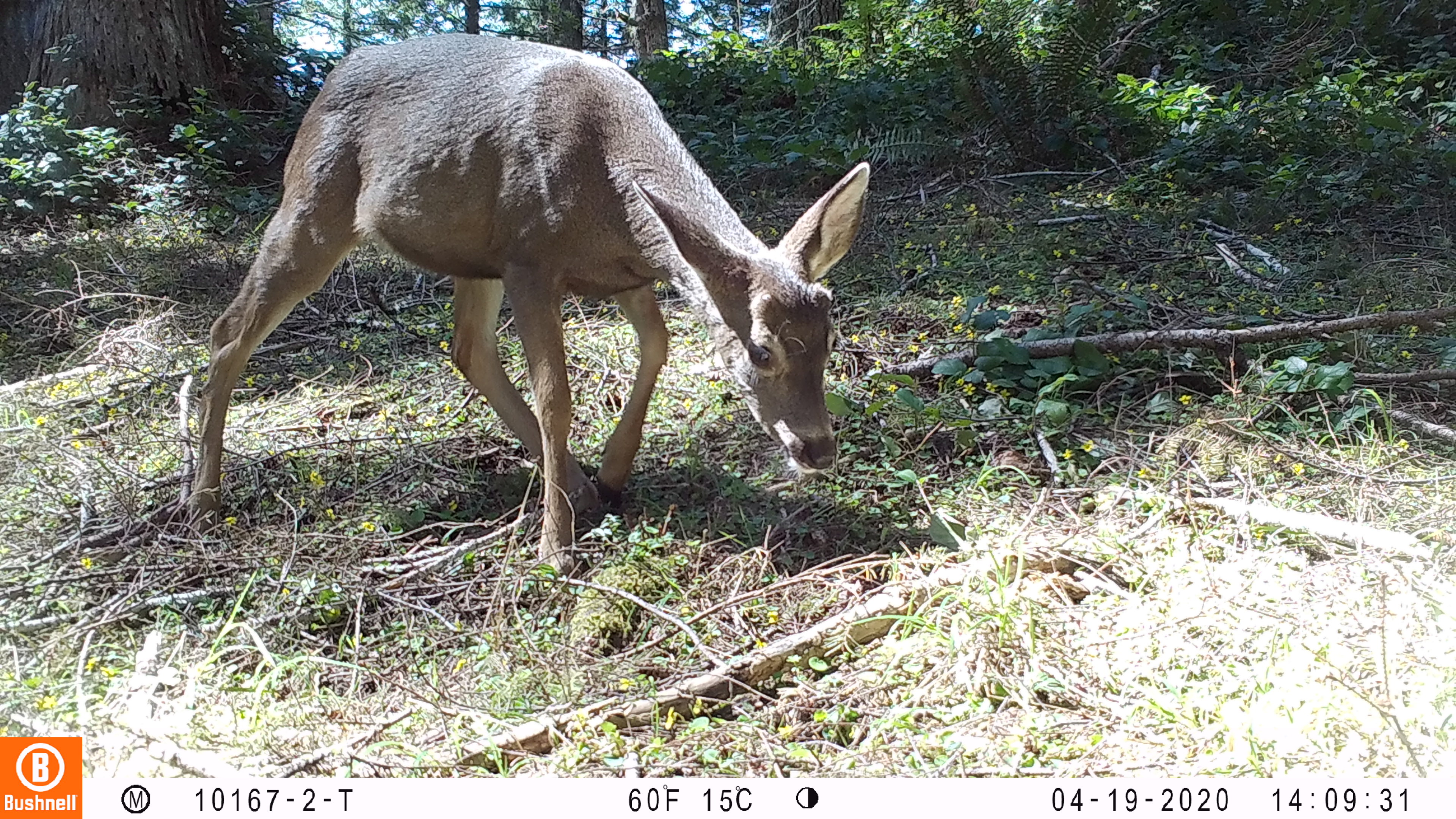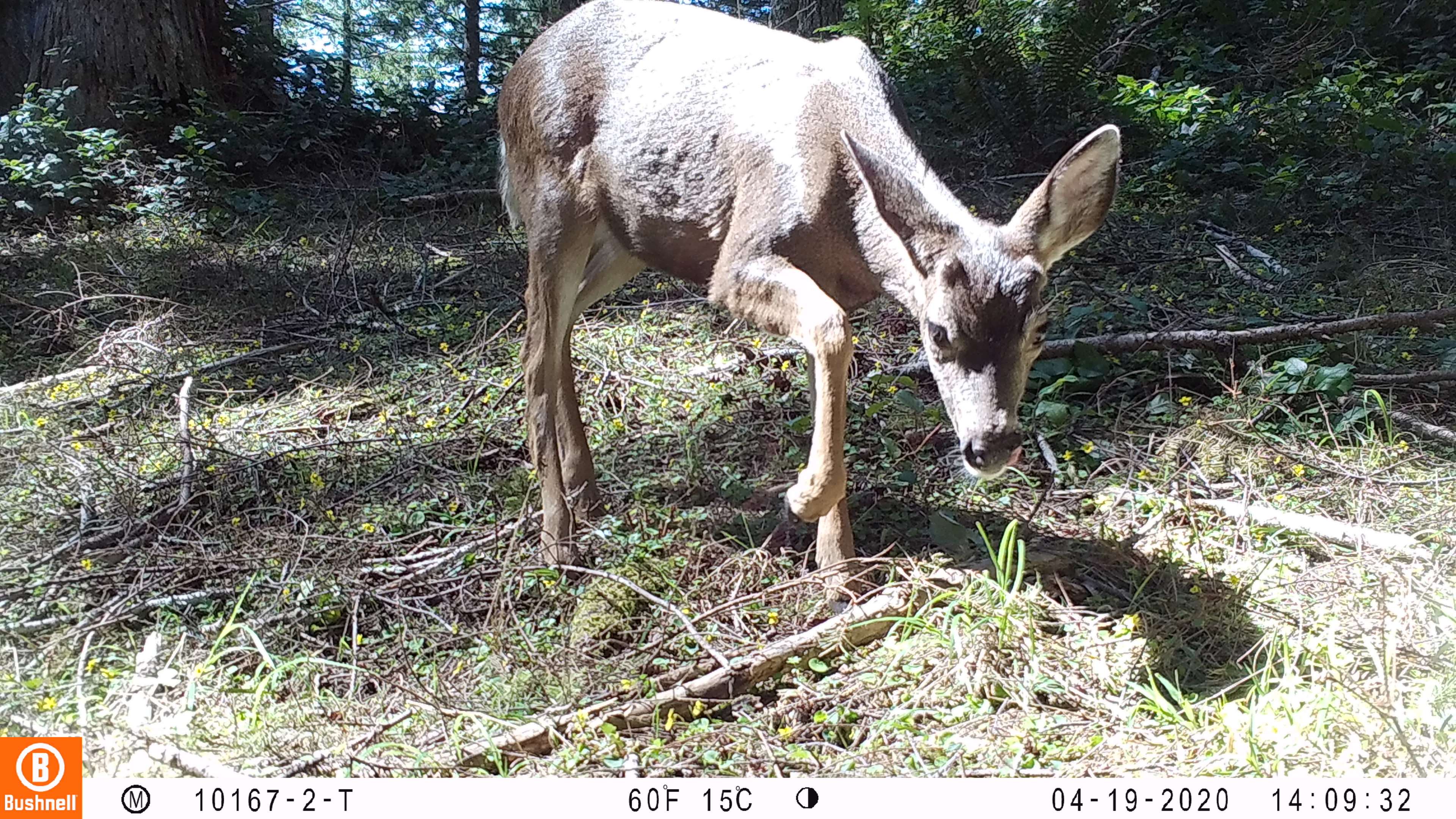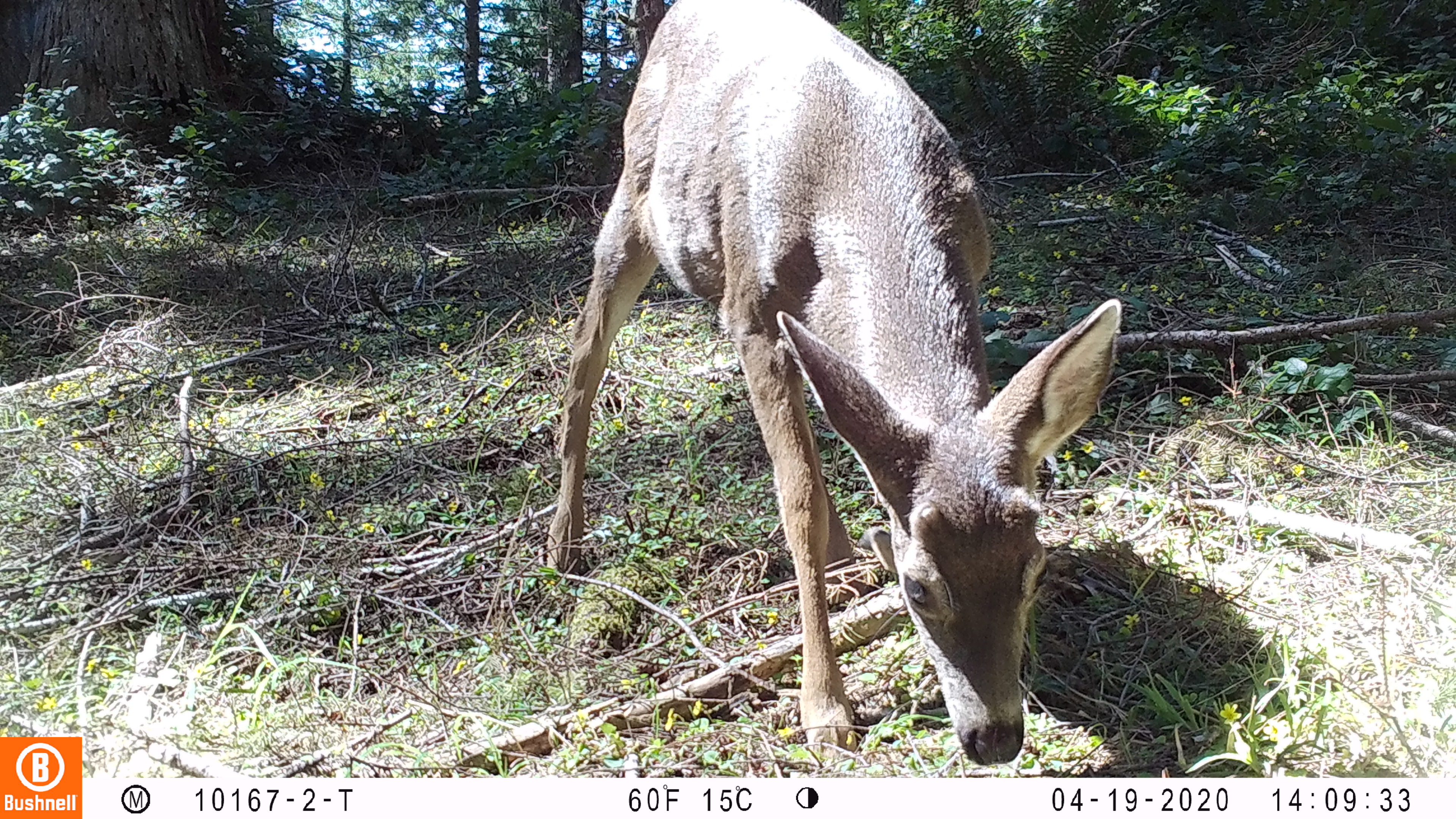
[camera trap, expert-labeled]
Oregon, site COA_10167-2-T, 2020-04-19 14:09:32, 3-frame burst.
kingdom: Animalia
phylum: Chordata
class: Mammalia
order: Artiodactyla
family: Cervidae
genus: Odocoileus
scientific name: Odocoileus hemionus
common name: black-tailed deer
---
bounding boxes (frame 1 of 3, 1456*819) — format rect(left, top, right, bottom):
black-tailed deer: rect(184, 14, 882, 577)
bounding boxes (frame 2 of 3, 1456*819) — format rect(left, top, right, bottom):
black-tailed deer: rect(488, 6, 1132, 609)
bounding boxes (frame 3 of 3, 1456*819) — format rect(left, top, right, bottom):
black-tailed deer: rect(543, 1, 1140, 774)